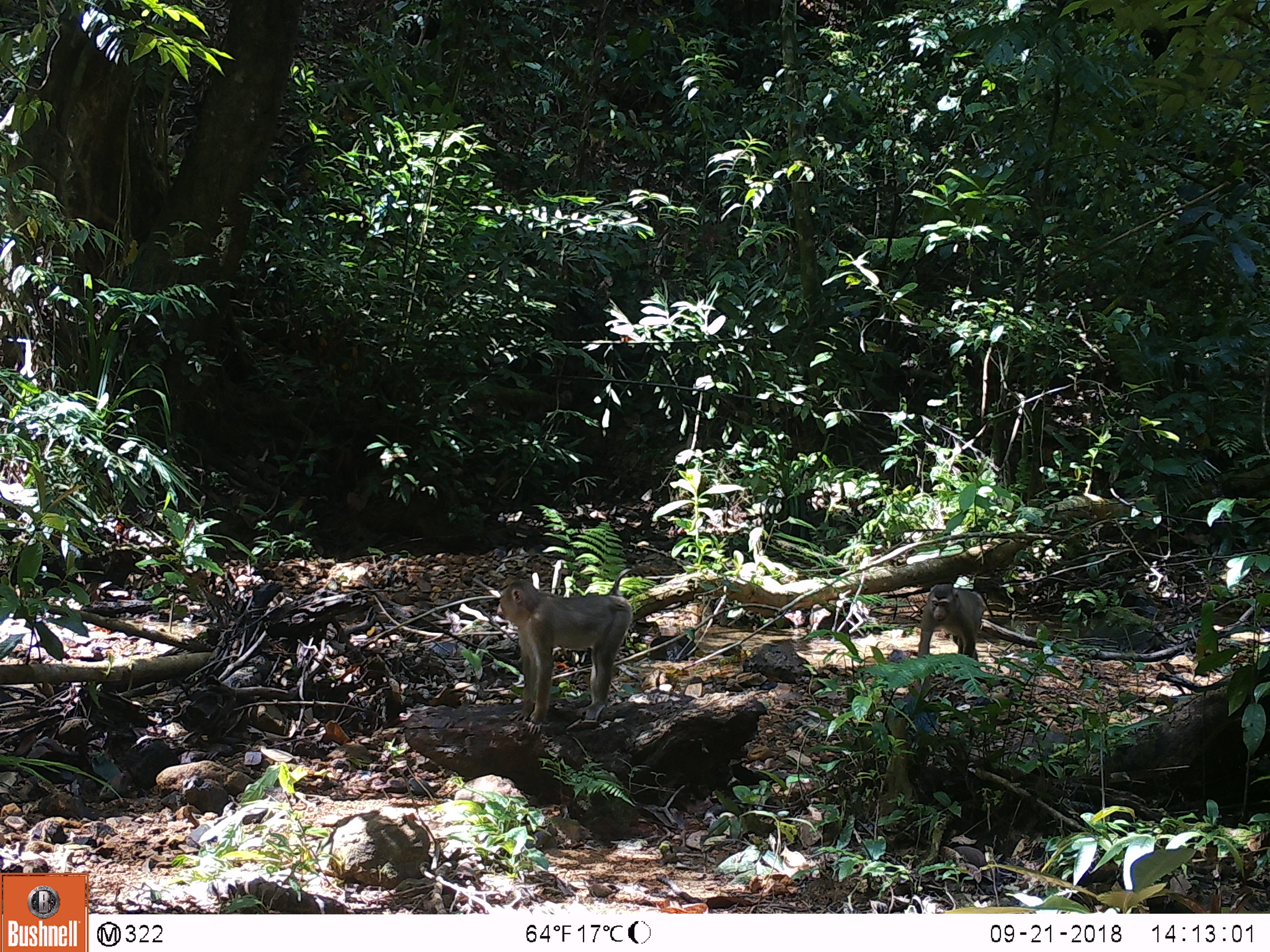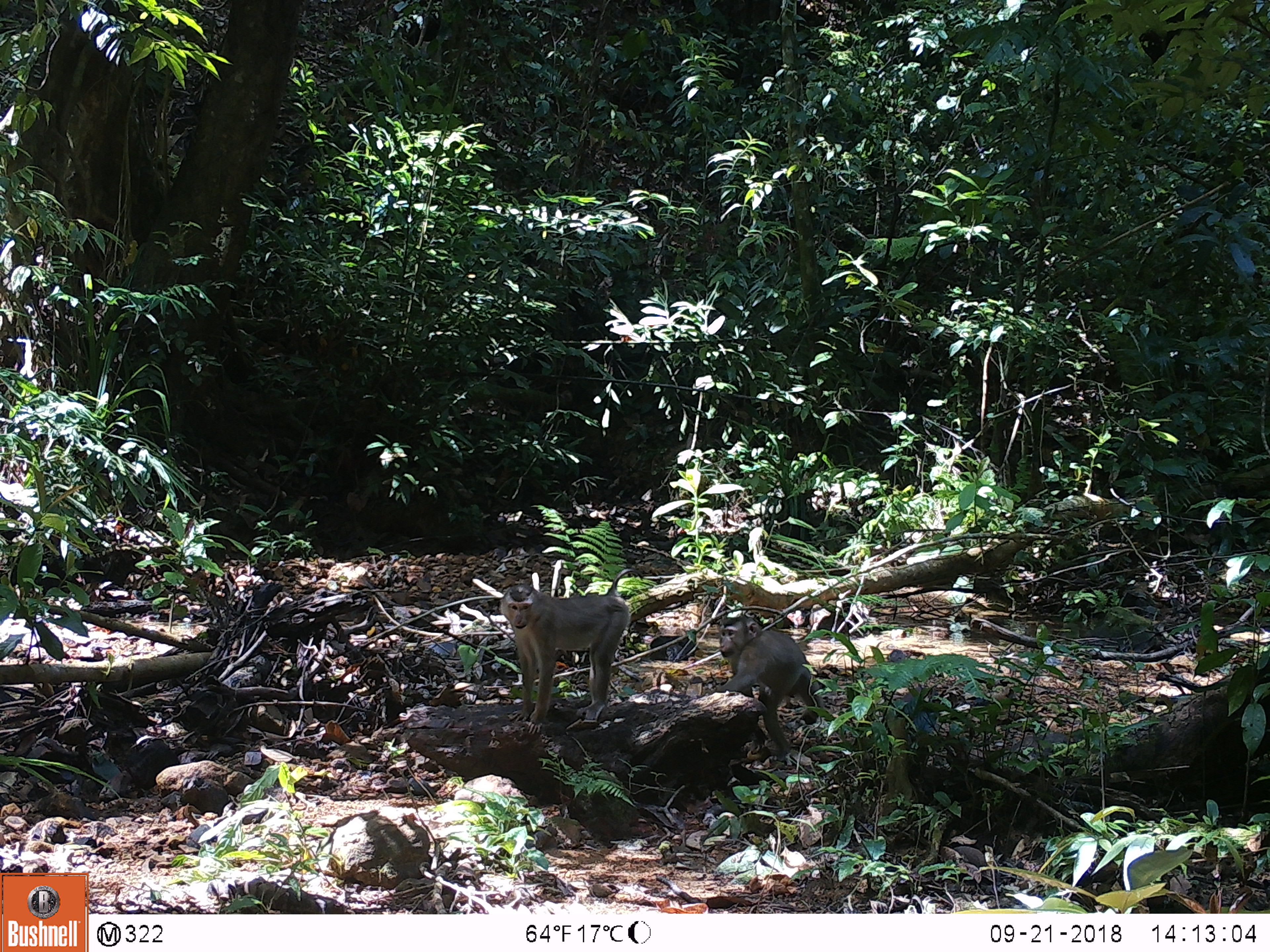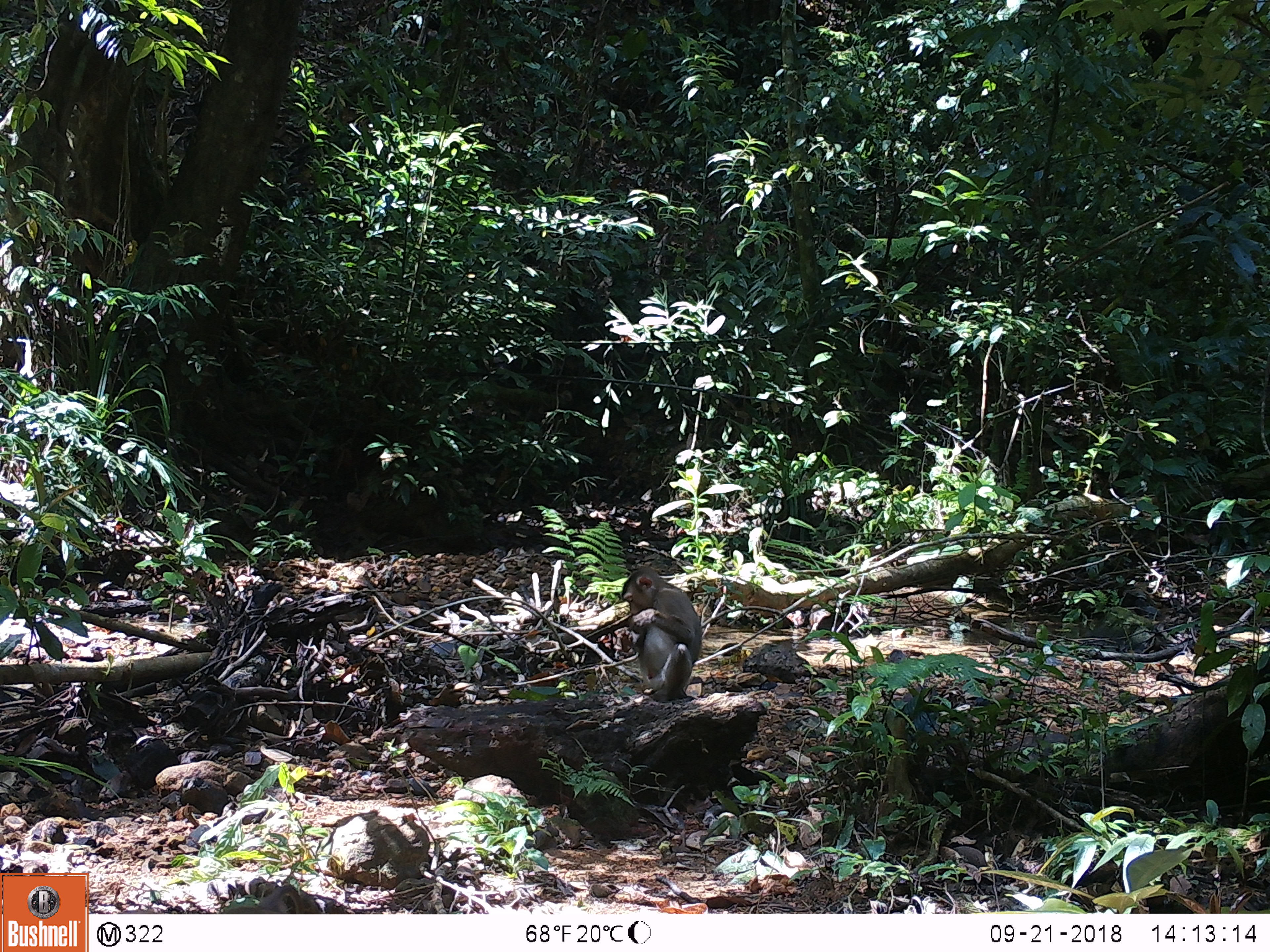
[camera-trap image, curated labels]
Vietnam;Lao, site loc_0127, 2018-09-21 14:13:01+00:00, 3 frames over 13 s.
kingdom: Animalia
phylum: Chordata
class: Mammalia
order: Primates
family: Cercopithecidae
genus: Macaca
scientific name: Macaca nemestrina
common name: pig-tailed macaque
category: pig tailed macaque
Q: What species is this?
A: Pig tailed macaque (pig-tailed macaque) (Macaca nemestrina).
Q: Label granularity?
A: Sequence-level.